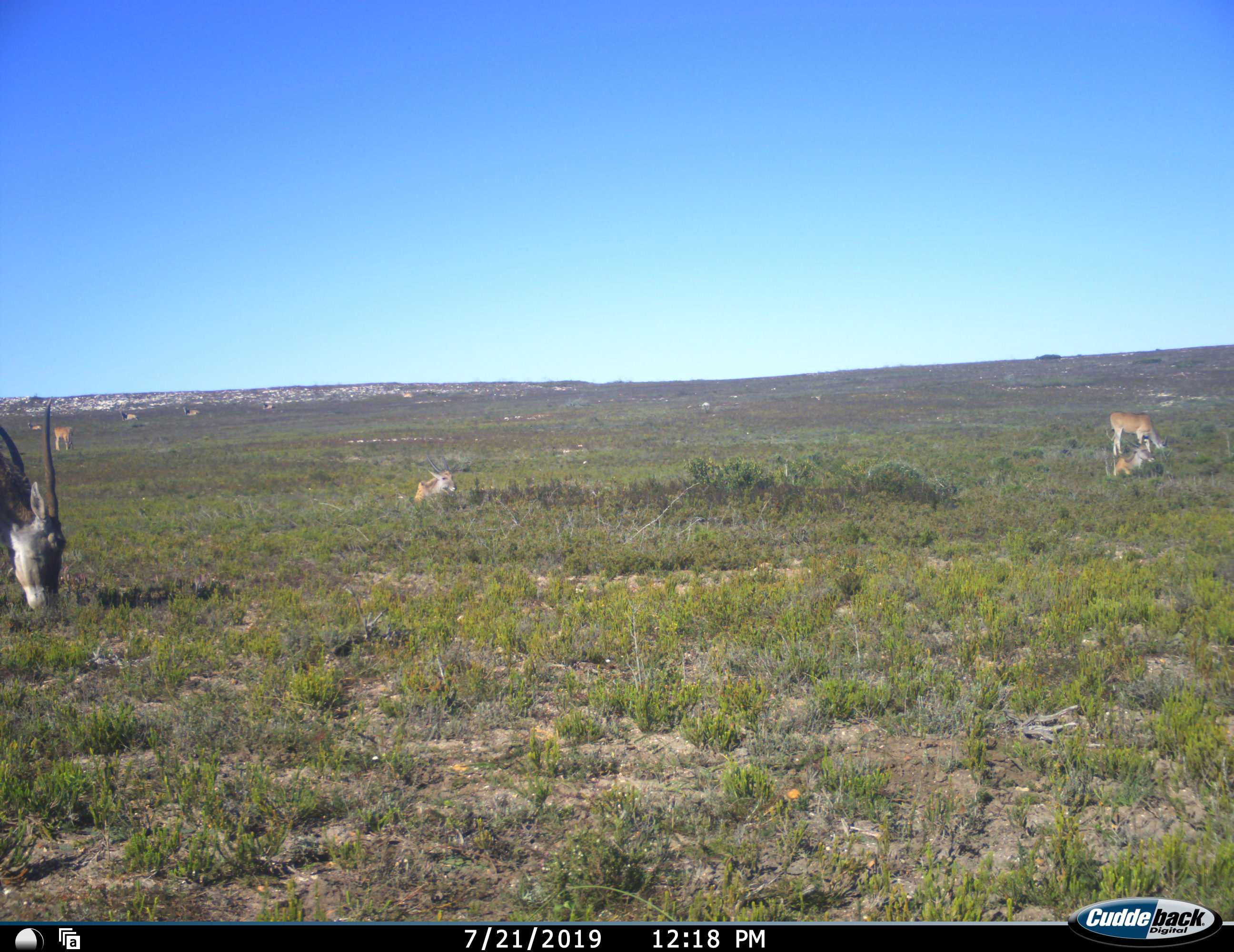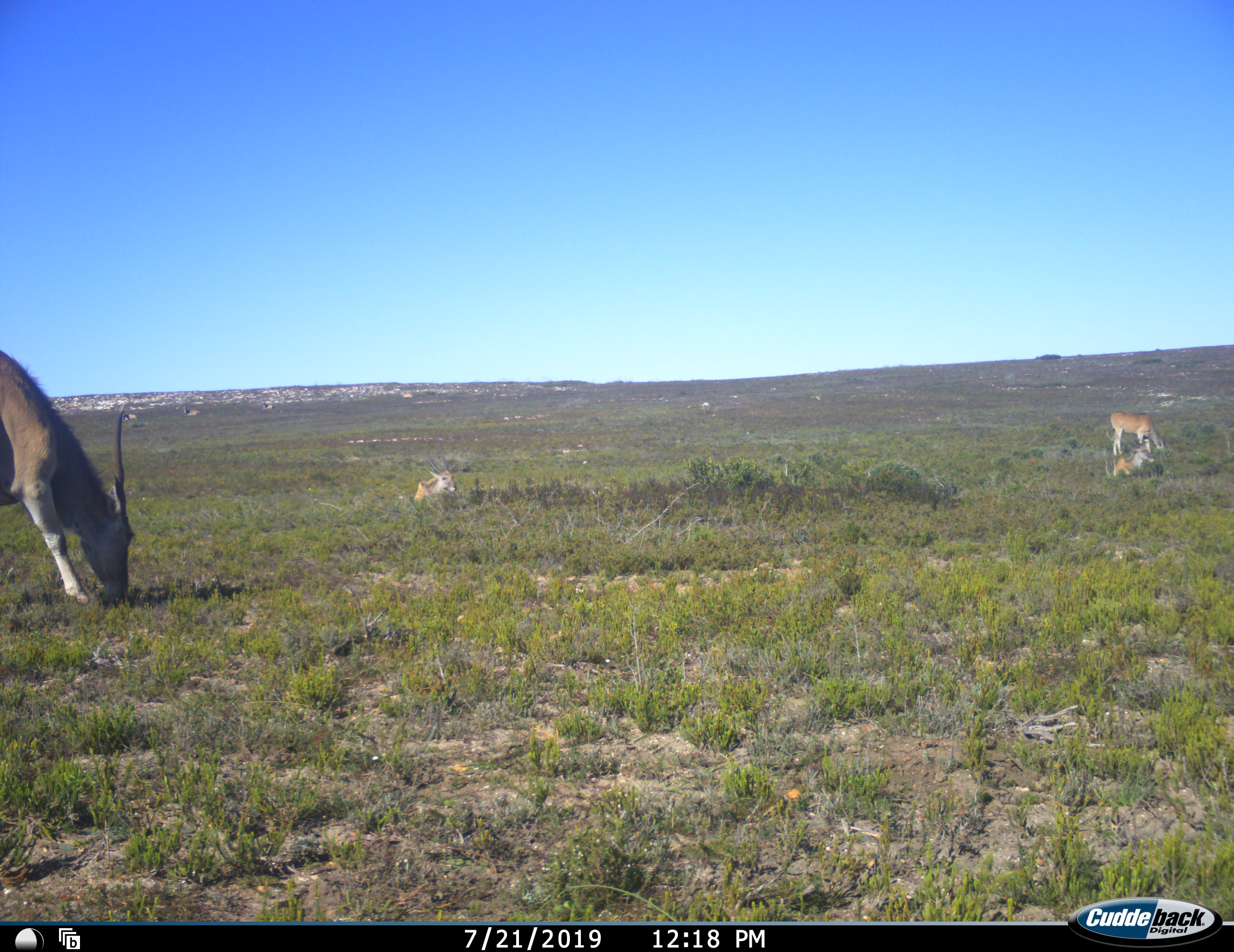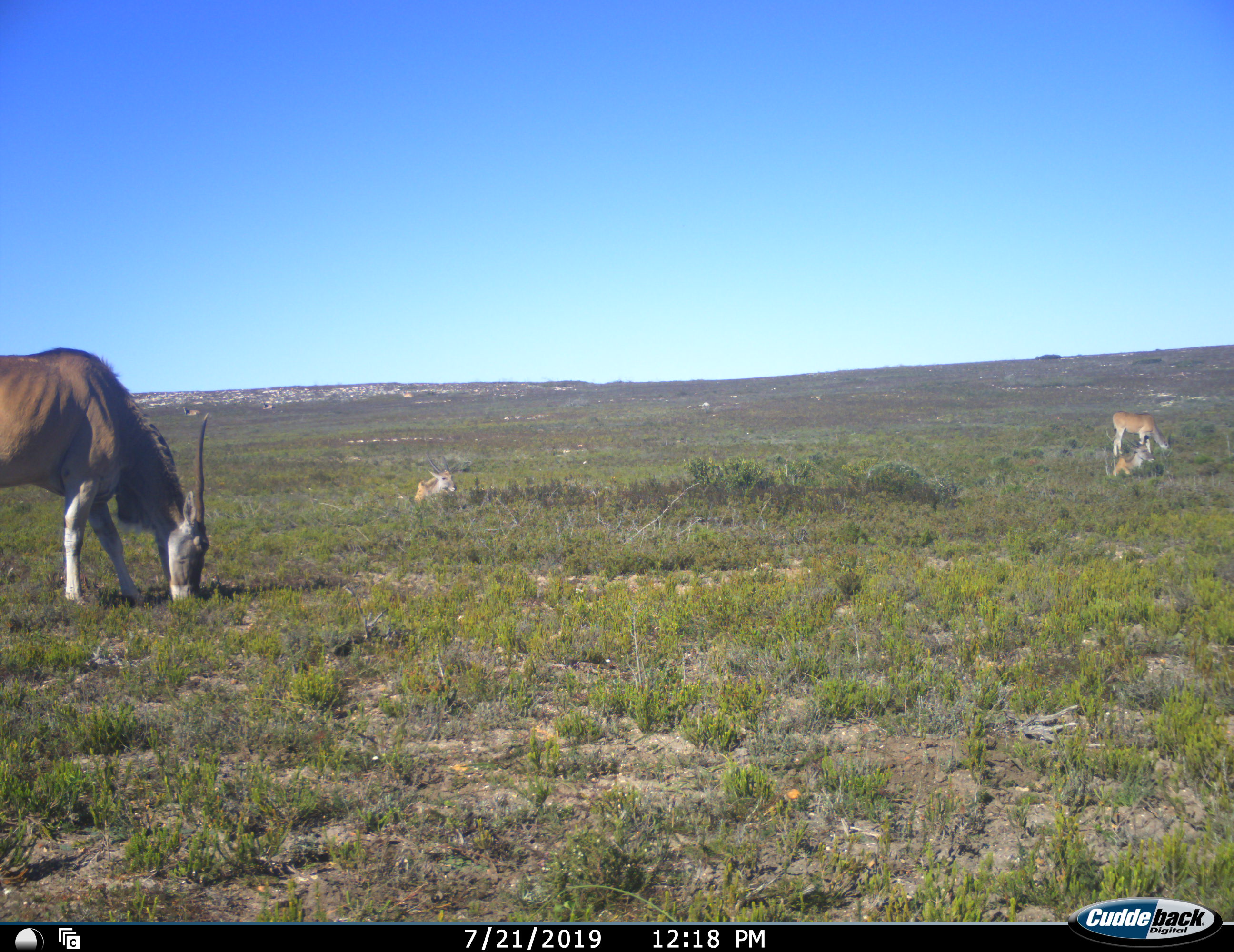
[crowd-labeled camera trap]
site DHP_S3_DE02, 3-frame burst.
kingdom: Animalia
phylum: Chordata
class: Mammalia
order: Artiodactyla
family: Bovidae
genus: Tragelaphus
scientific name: Tragelaphus oryx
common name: eland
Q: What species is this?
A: Eland (Tragelaphus oryx).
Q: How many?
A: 5.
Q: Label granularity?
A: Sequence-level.